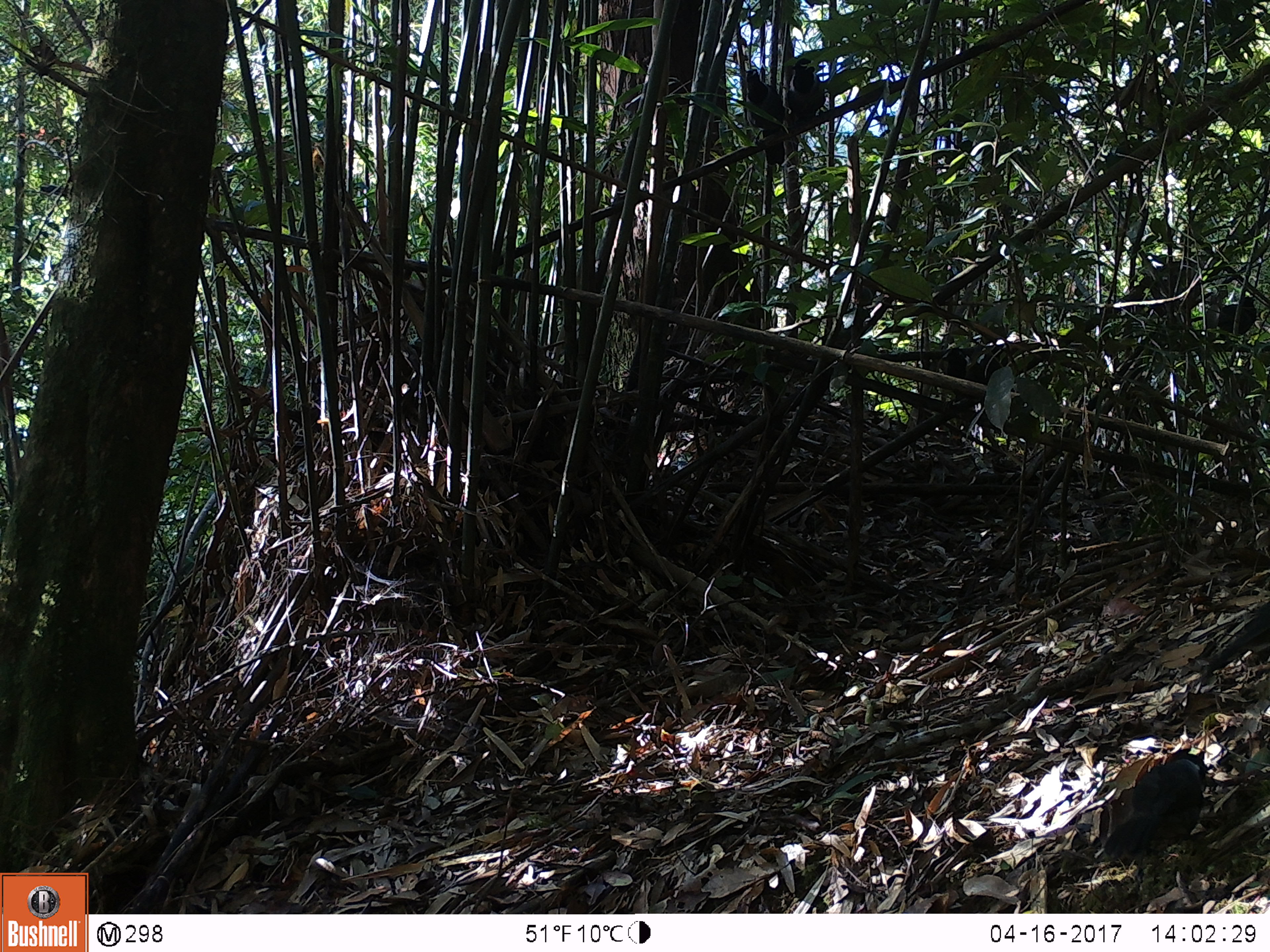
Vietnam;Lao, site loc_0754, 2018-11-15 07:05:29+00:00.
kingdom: Animalia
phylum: Chordata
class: Aves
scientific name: Aves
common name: bird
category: unidentified bird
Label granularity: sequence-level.